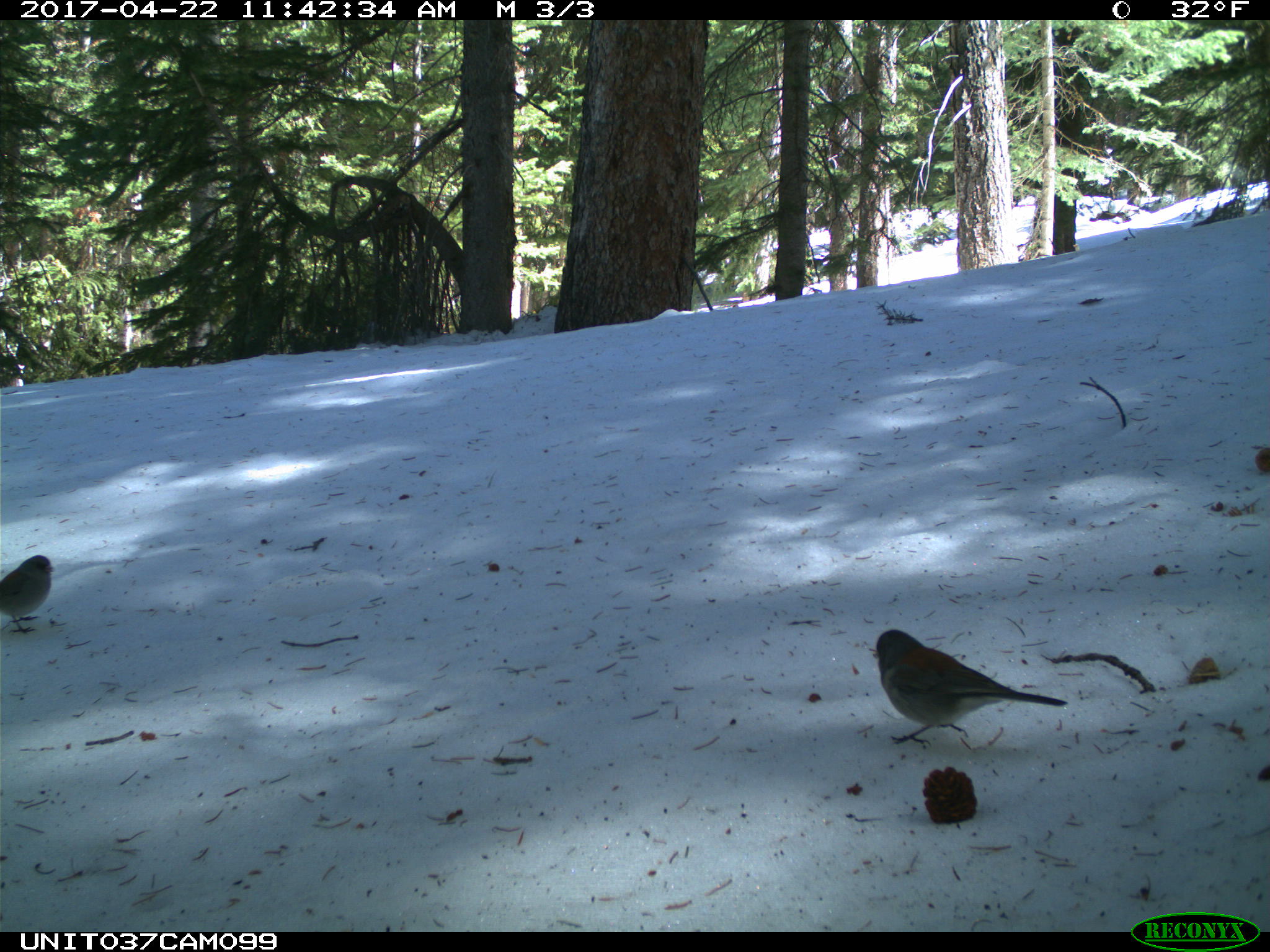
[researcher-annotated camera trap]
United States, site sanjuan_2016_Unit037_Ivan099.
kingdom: Animalia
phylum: Chordata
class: Aves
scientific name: Aves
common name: birds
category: unidentified bird